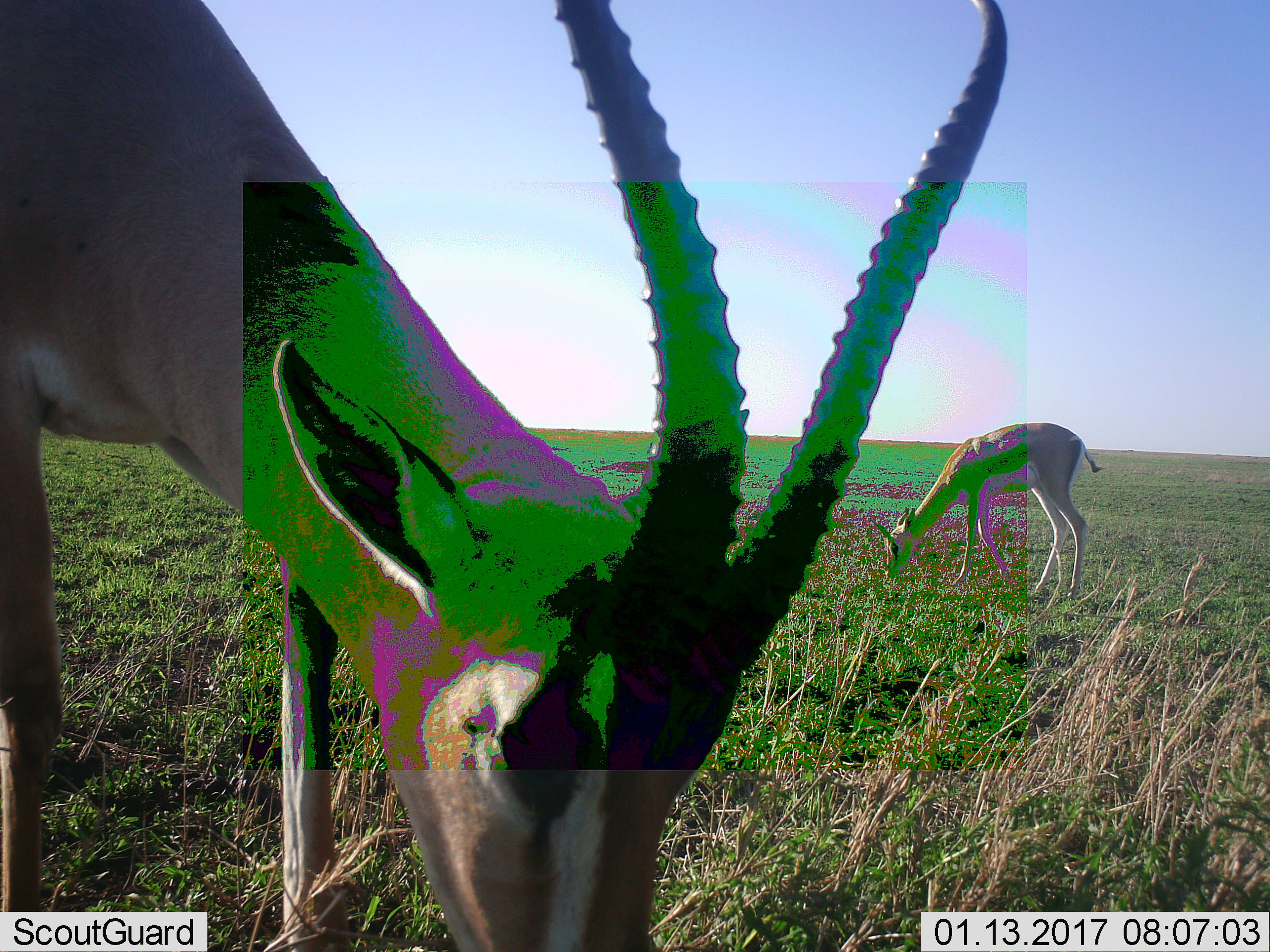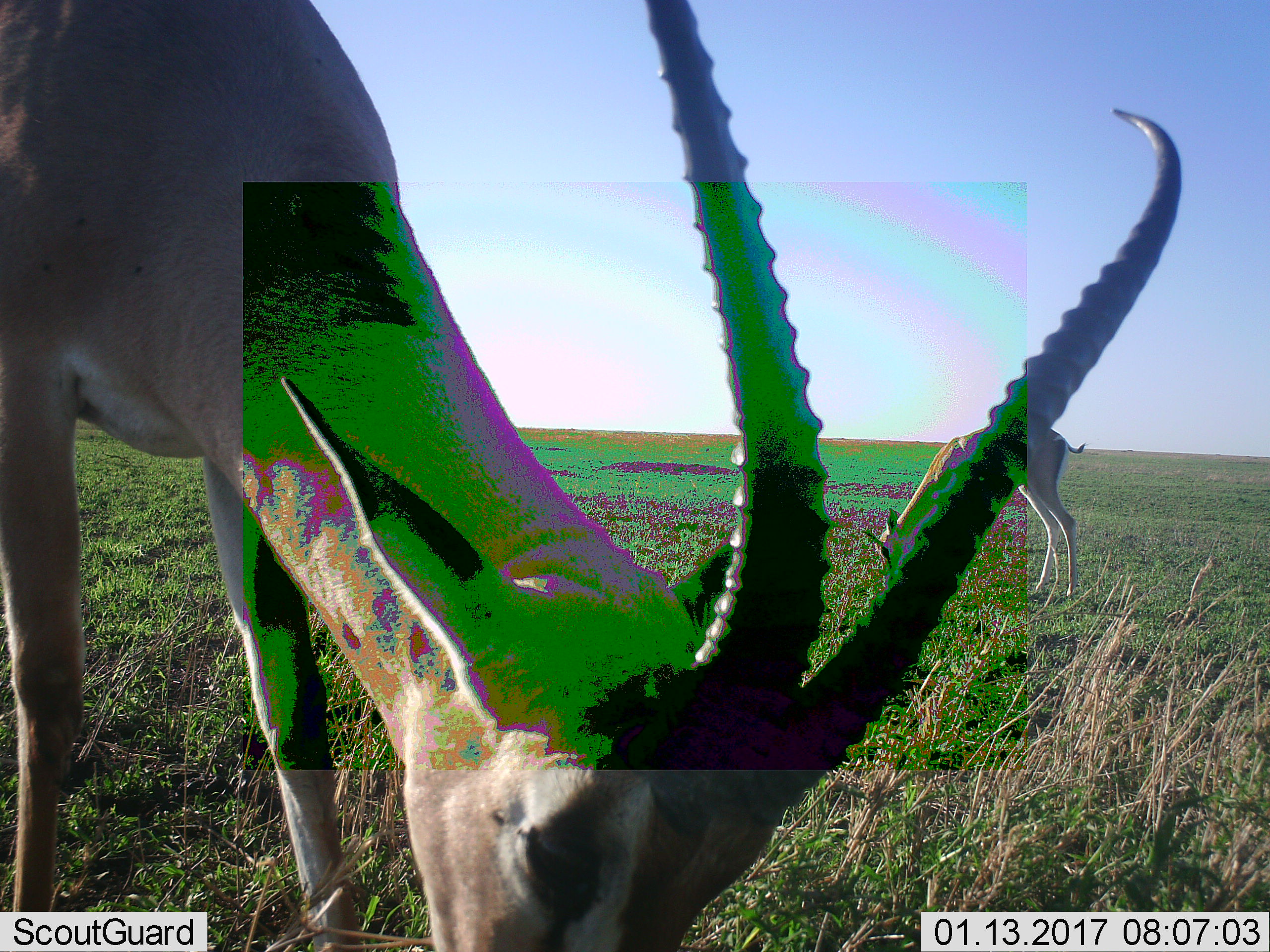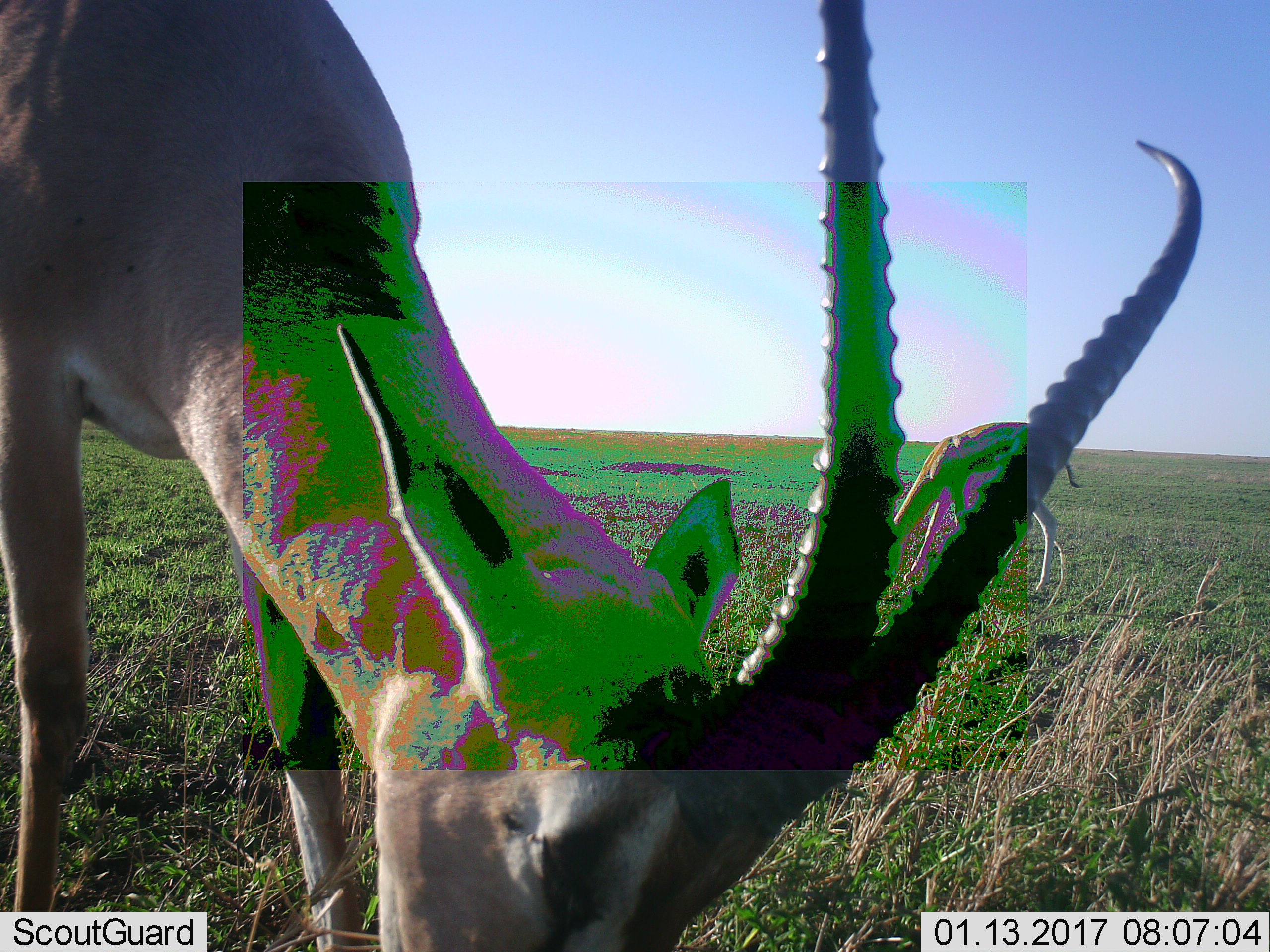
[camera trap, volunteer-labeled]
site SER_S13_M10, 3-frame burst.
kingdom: Animalia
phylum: Chordata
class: Mammalia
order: Artiodactyla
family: Bovidae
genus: Eudorcas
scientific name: Eudorcas thomsonii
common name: thomson's gazelle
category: gazellethomsons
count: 2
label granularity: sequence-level